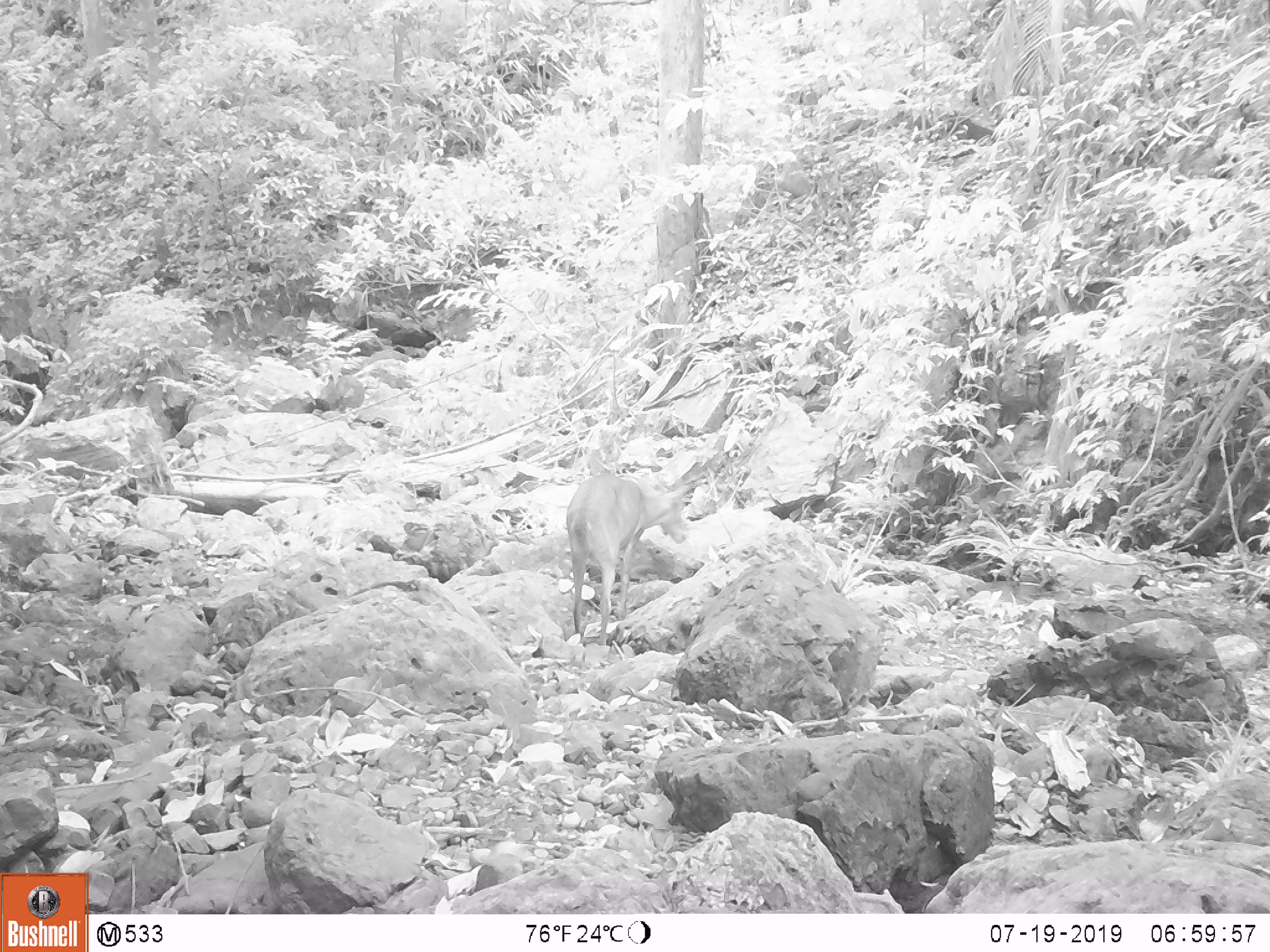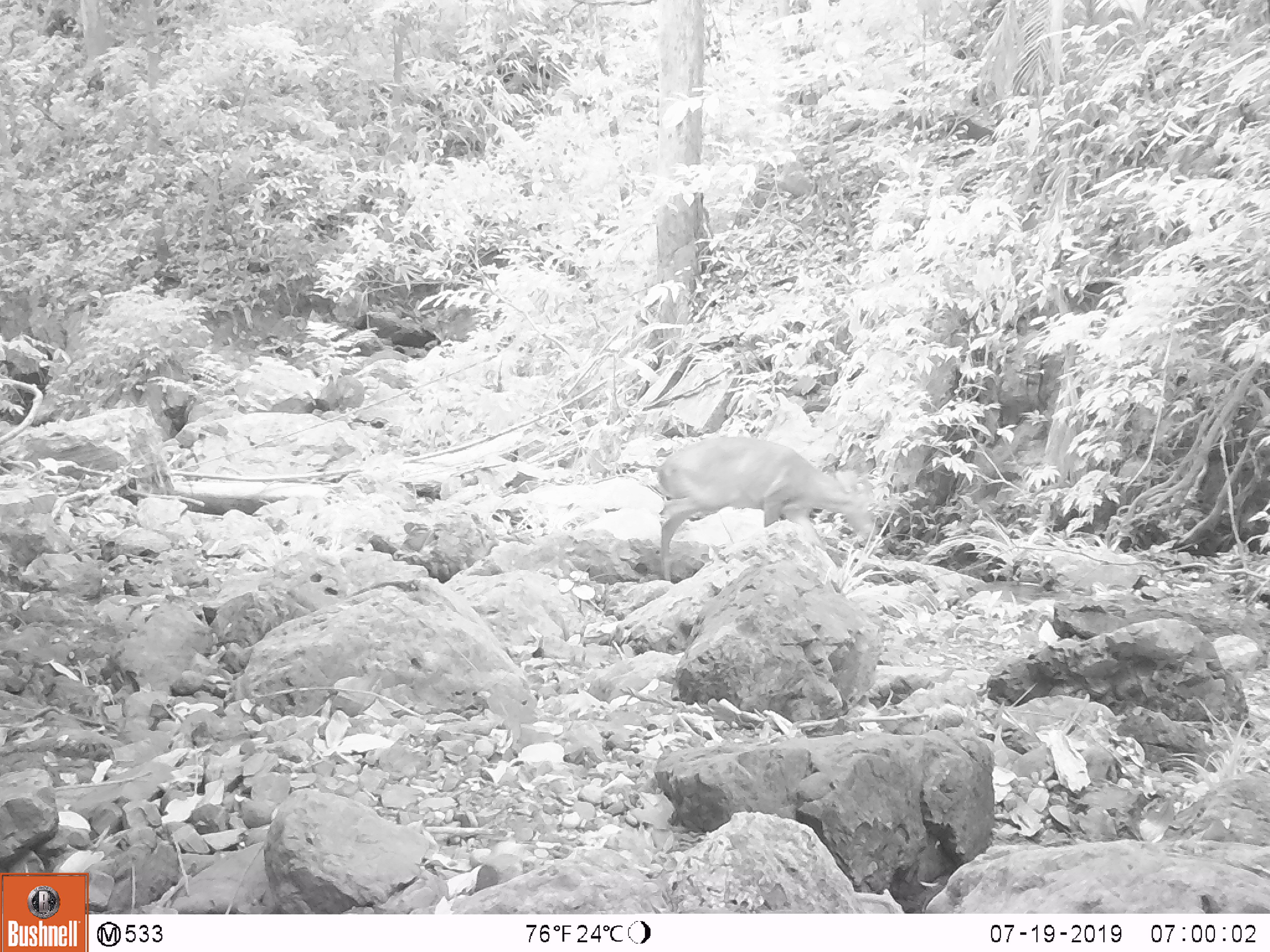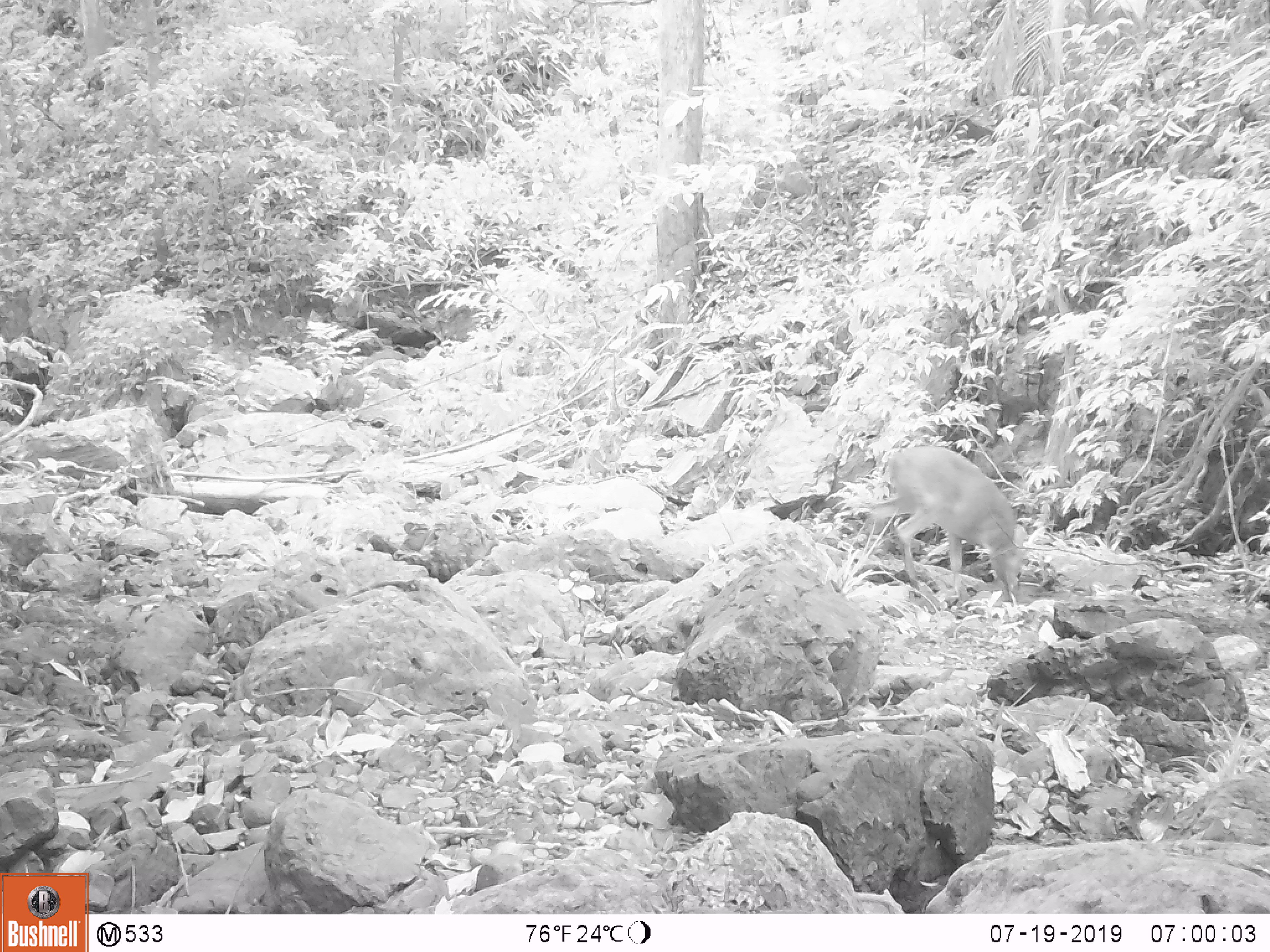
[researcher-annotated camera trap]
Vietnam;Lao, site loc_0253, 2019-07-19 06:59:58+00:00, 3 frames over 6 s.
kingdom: Animalia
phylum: Chordata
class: Mammalia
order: Artiodactyla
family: Cervidae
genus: Muntiacus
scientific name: Muntiacus rooseveltorum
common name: roosevelt's muntjac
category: roosevelts muntjac group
Roosevelts muntjac group (roosevelt's muntjac) (Muntiacus rooseveltorum). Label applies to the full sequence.